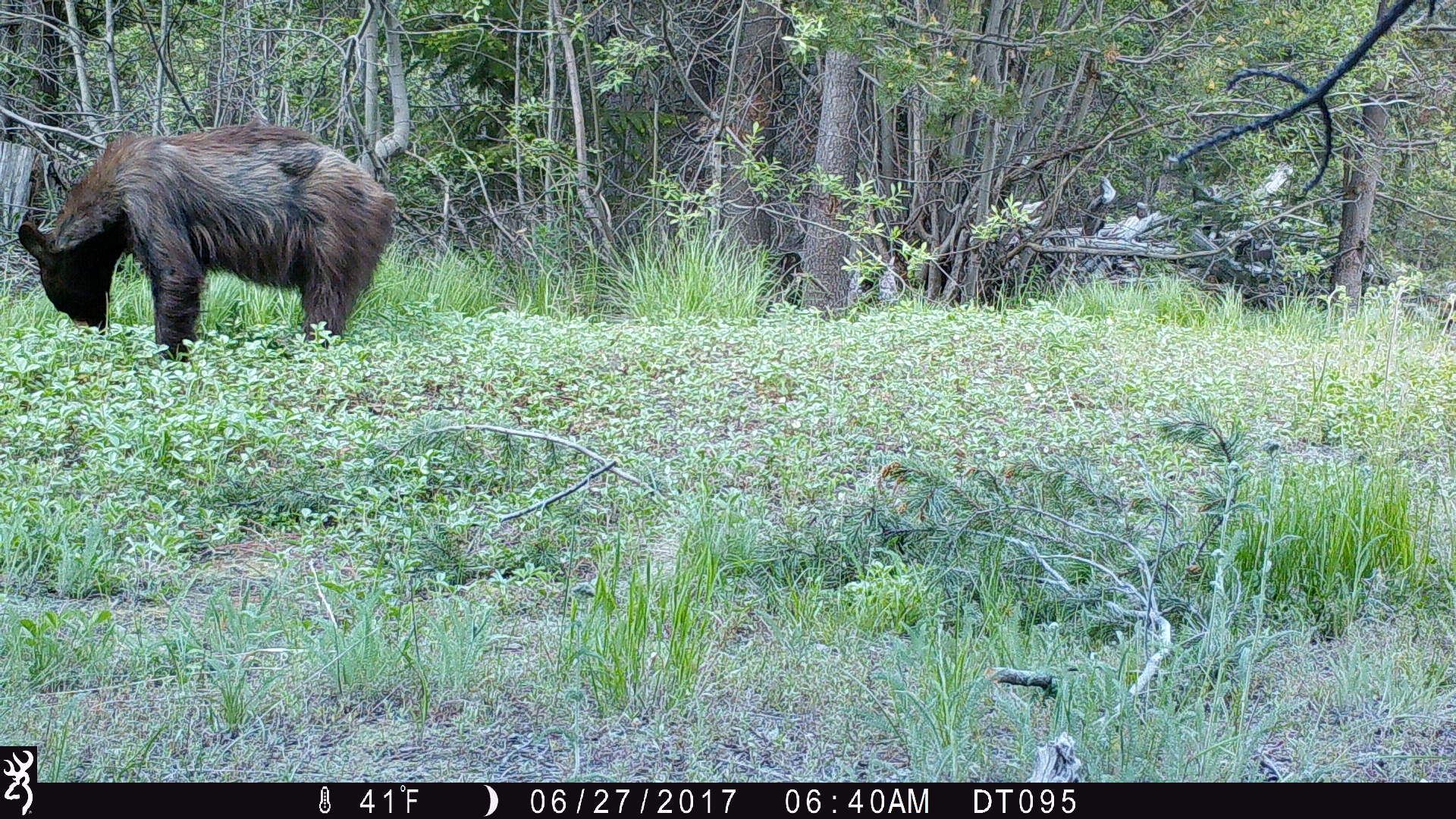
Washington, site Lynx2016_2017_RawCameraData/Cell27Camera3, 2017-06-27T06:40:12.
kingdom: Animalia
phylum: Chordata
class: Mammalia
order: Carnivora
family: Ursidae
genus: Ursus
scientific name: Ursus americanus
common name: american black bear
Ursus americanus (american black bear). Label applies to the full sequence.